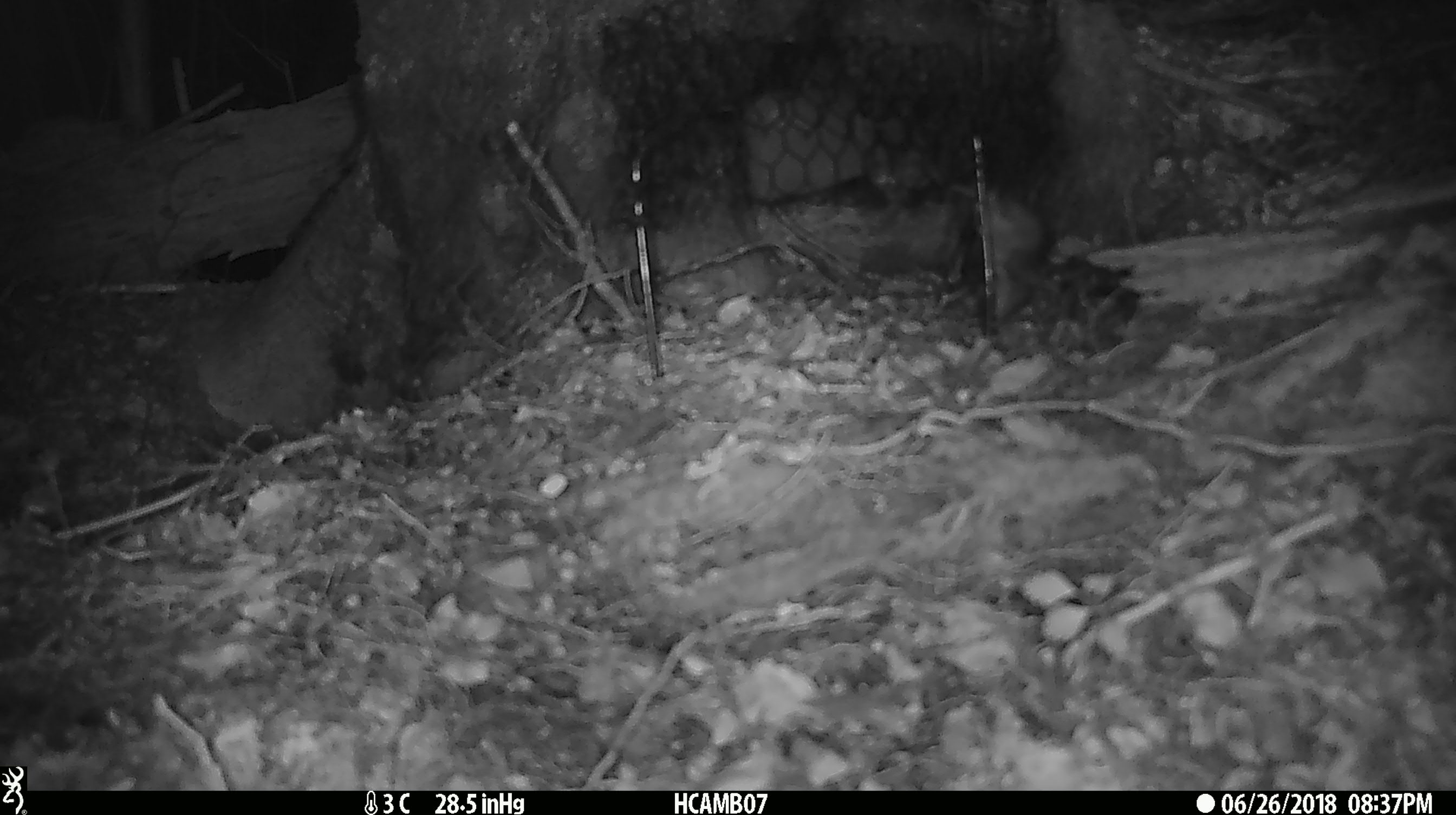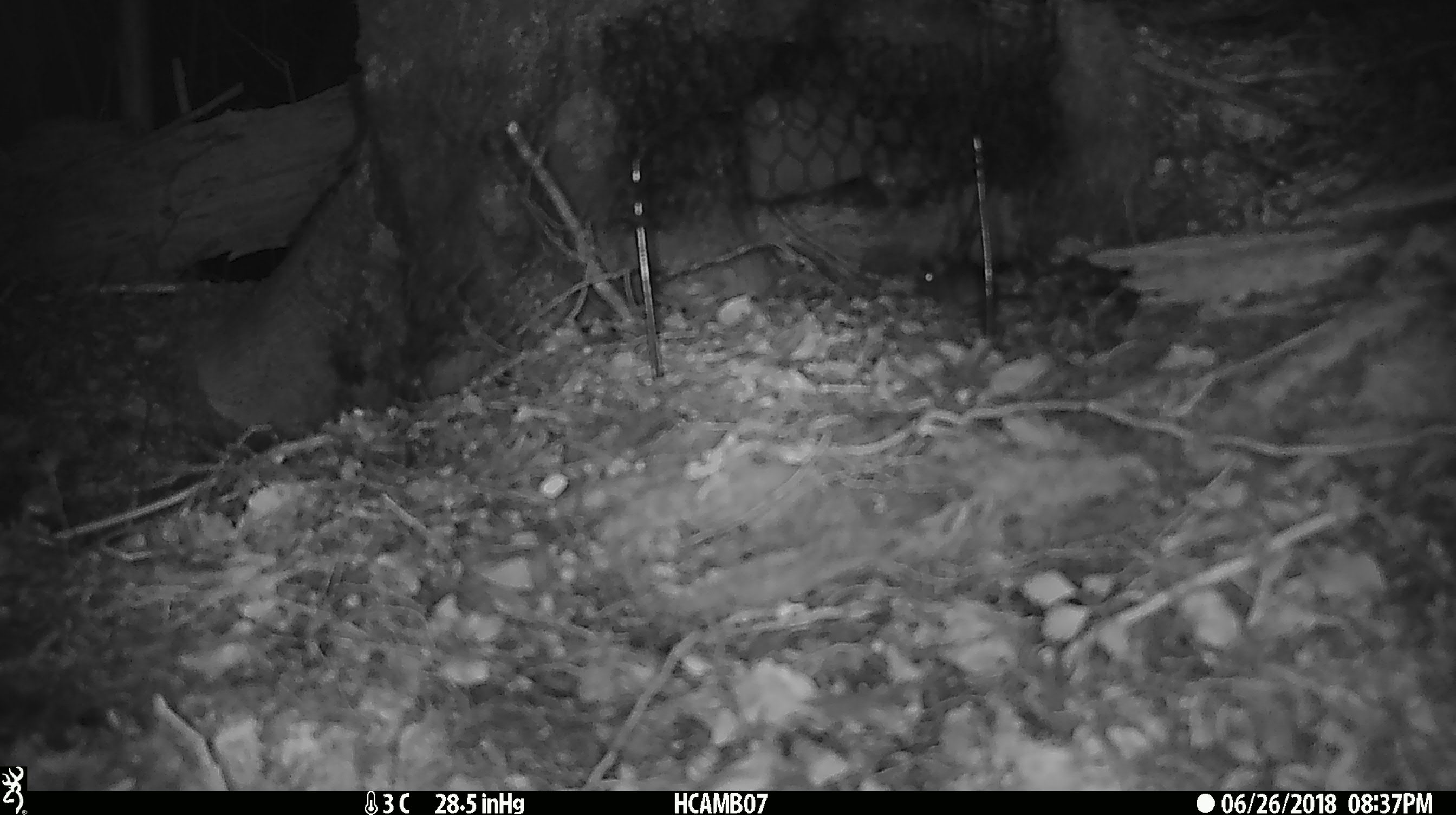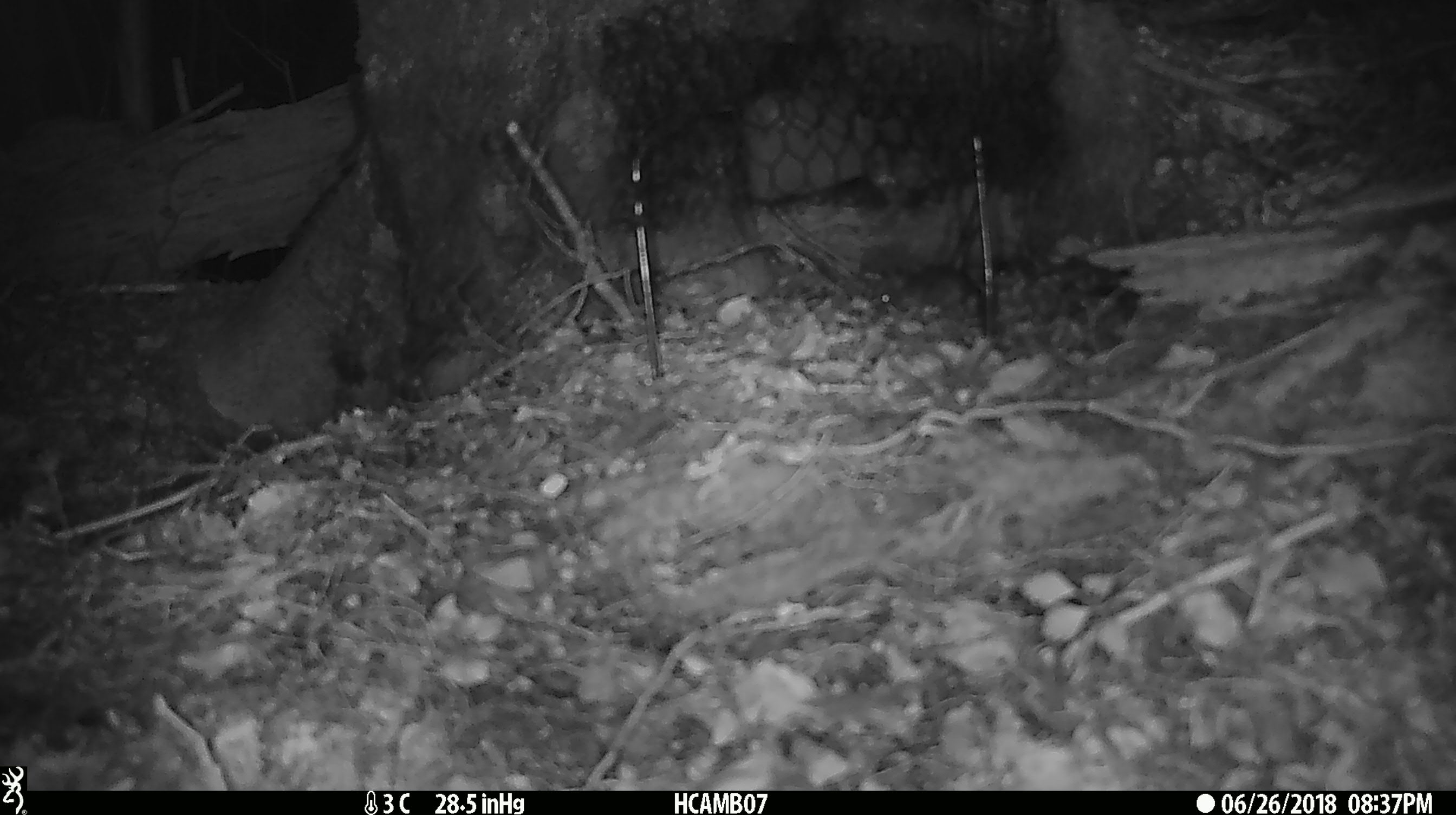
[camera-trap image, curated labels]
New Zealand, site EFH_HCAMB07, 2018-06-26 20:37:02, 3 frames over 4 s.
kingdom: Animalia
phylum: Chordata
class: Mammalia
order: Rodentia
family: Muridae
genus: Mus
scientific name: Mus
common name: mouse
Mouse (Mus).